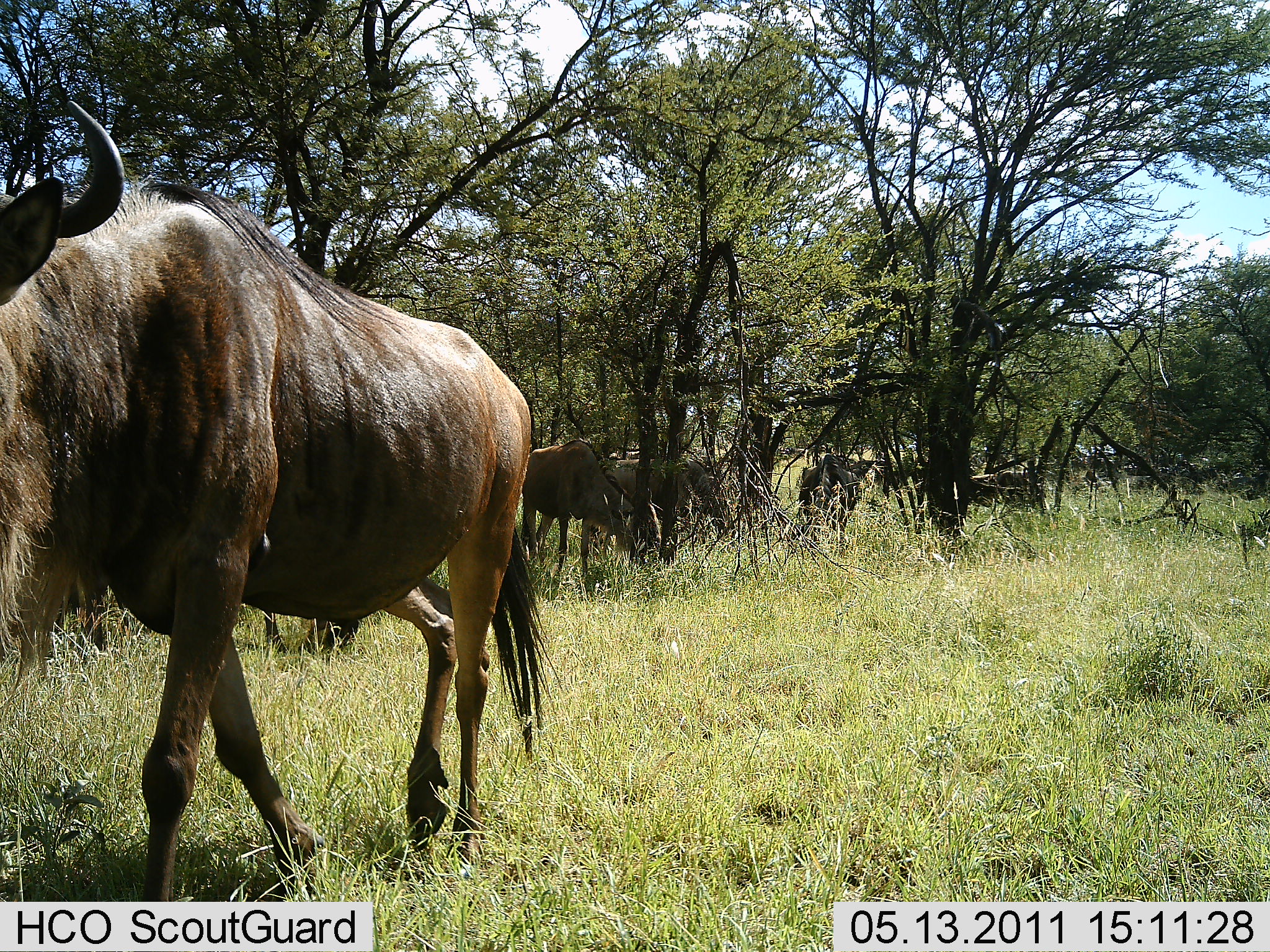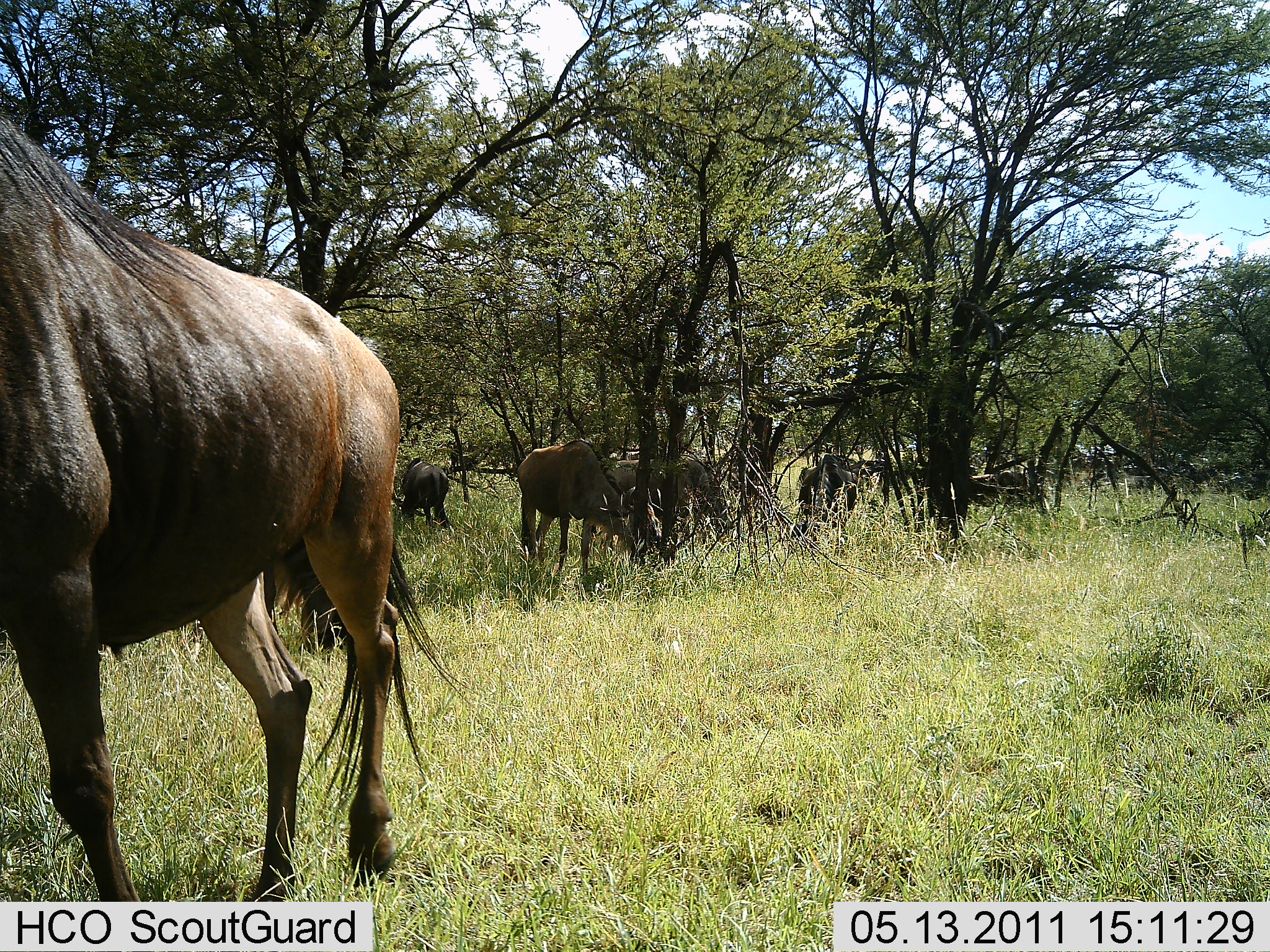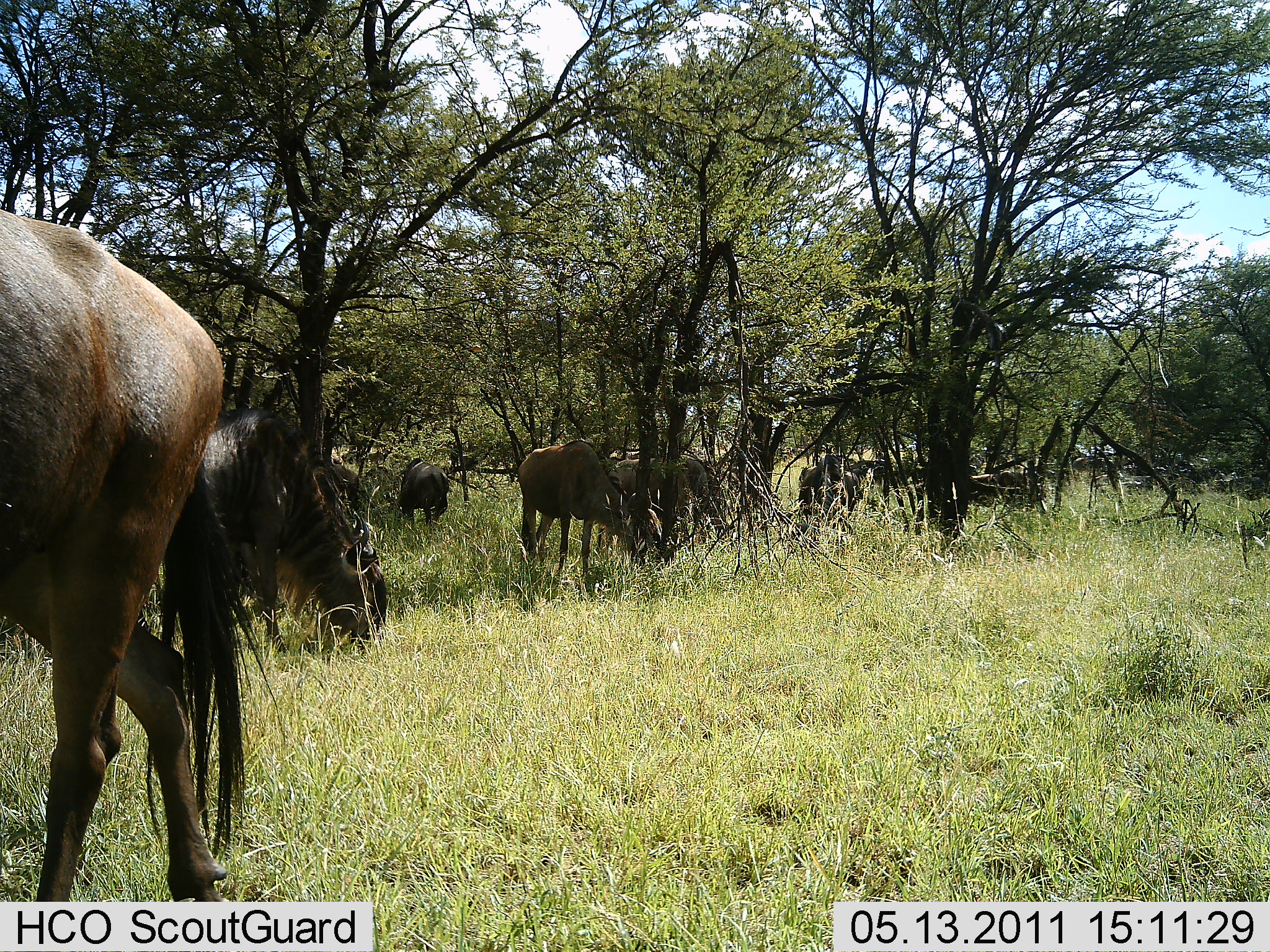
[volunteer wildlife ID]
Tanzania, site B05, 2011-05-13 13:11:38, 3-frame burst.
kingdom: Animalia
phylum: Chordata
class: Mammalia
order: Artiodactyla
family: Bovidae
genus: Connochaetes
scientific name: Connochaetes taurinus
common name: blue wildebeest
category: wildebeest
Wildebeest (blue wildebeest) (Connochaetes taurinus), count 6. Behavior (volunteer vote fractions): standing 27%, resting 0%, moving 91%, interacting 0%. Young present (vote fraction): 0%. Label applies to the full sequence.